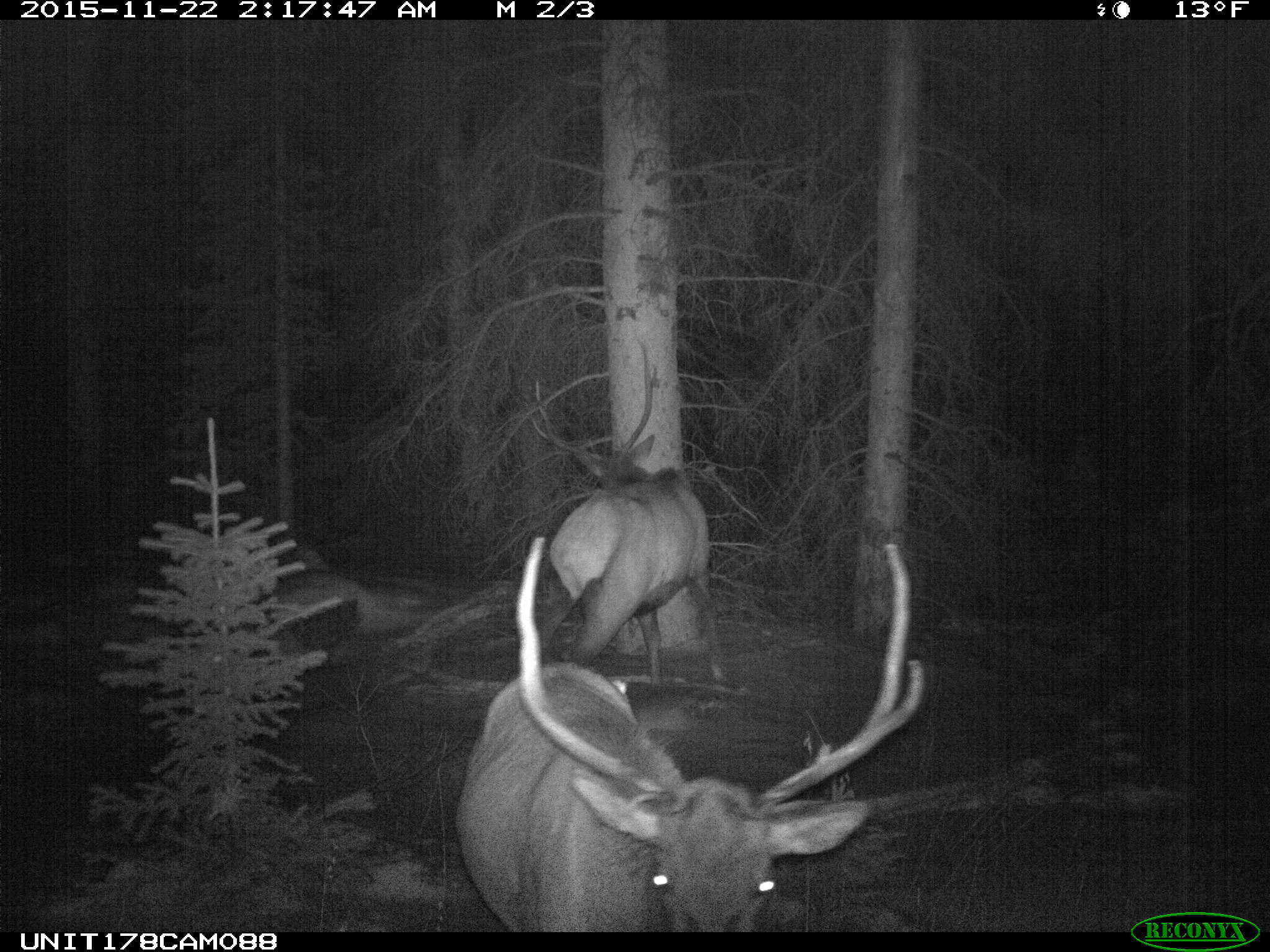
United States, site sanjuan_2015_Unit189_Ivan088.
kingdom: Animalia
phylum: Chordata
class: Mammalia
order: Artiodactyla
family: Cervidae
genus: Cervus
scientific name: Cervus elaphus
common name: red deer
Cervus elaphus (red deer).